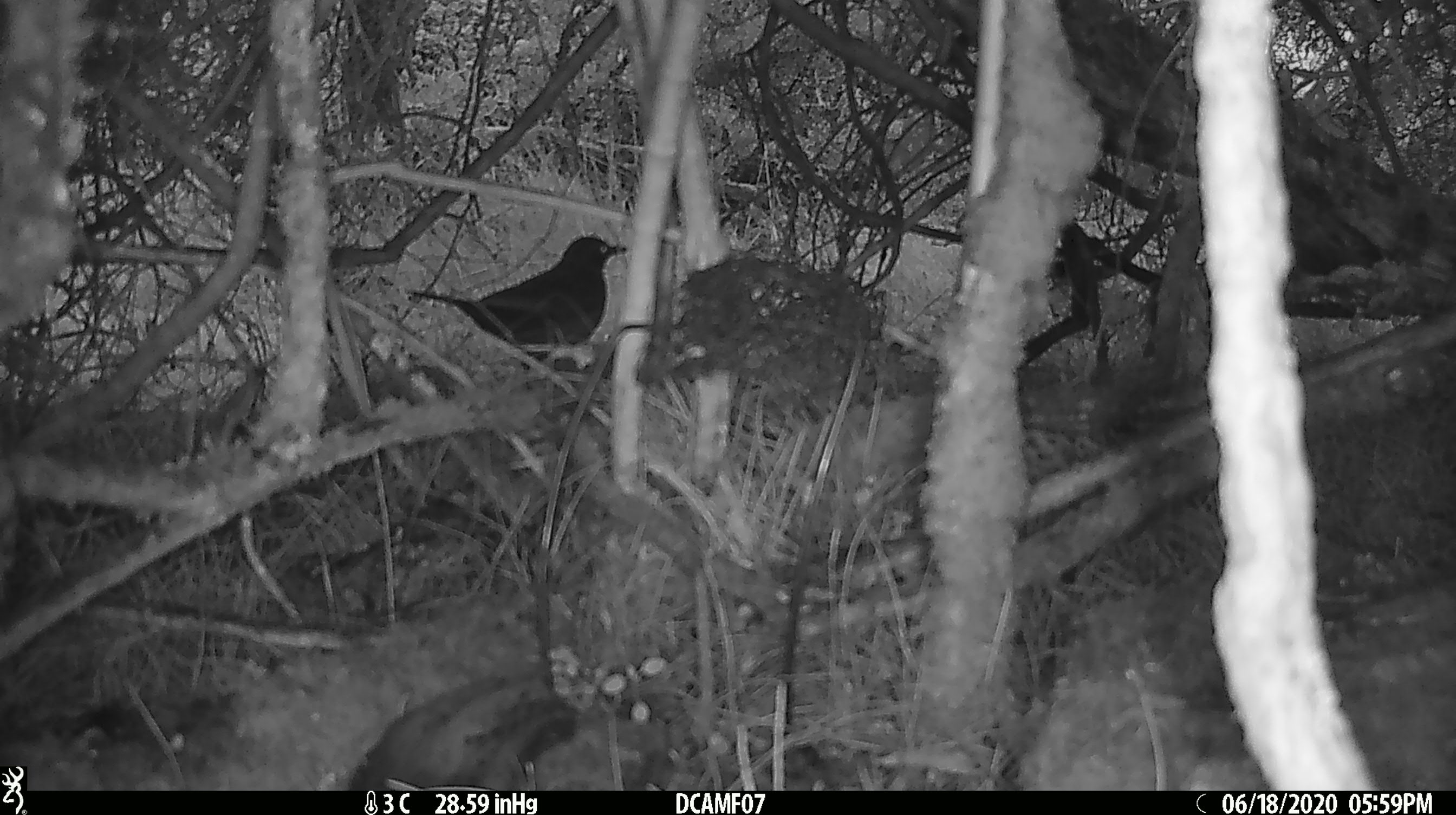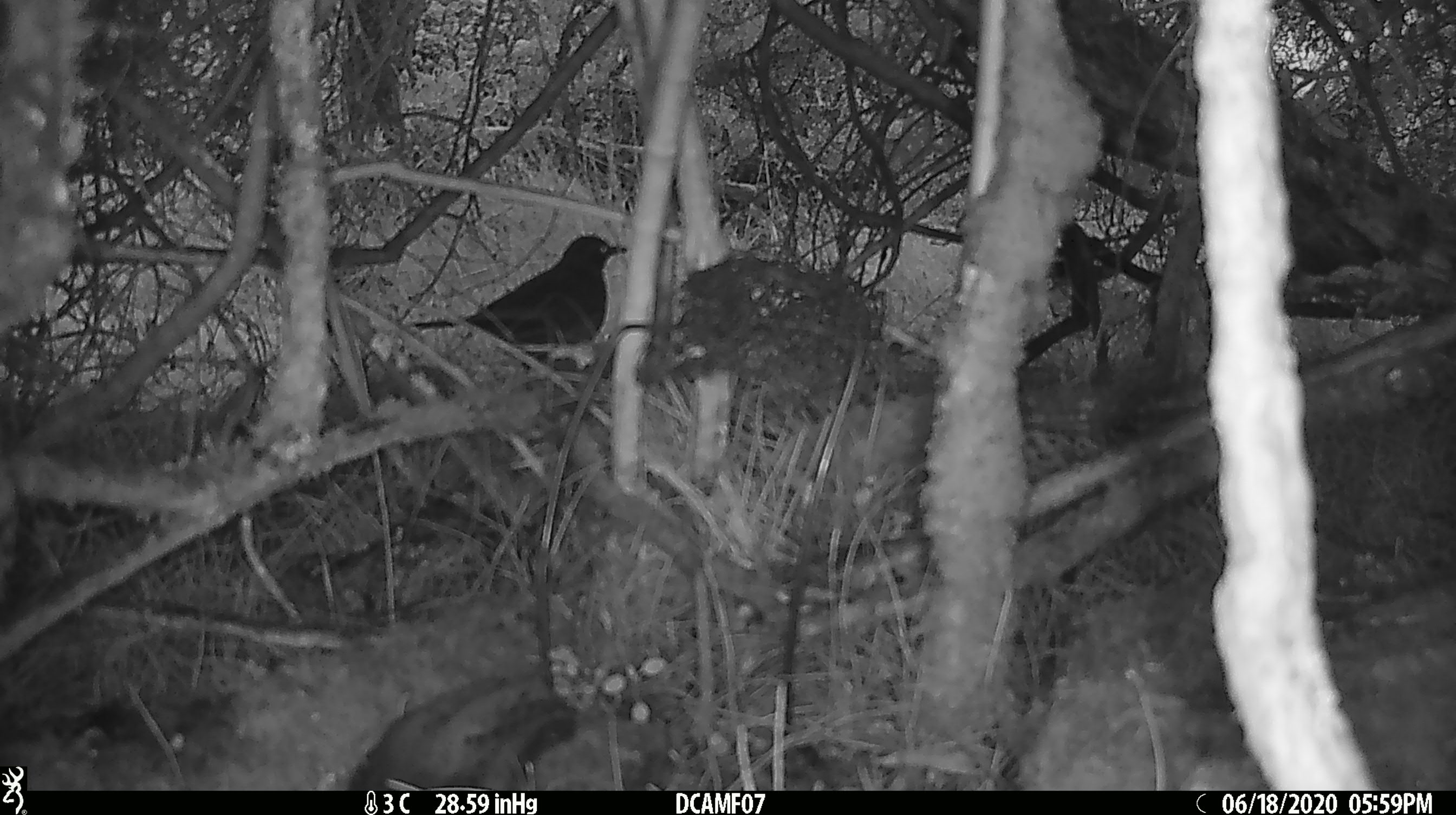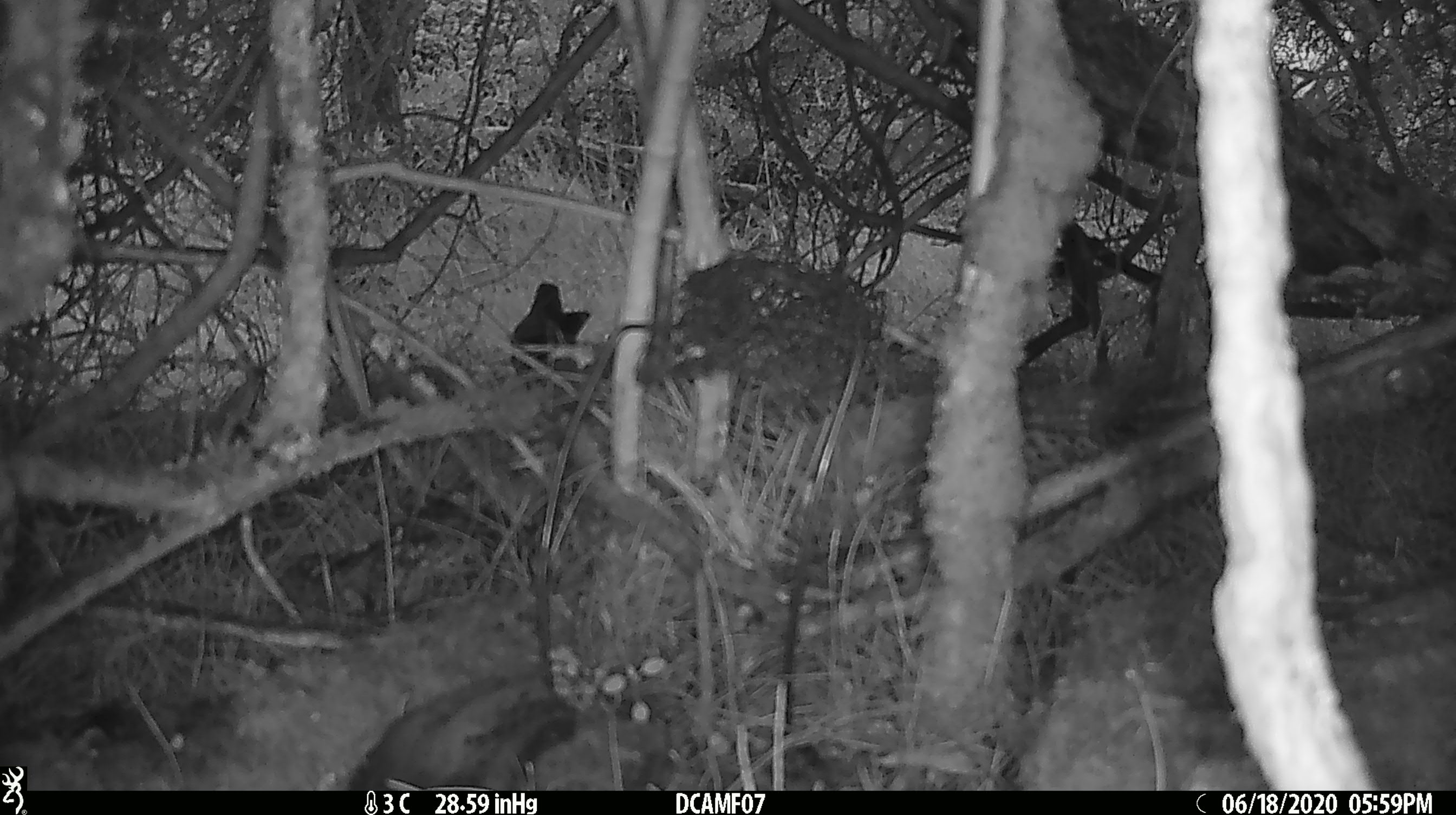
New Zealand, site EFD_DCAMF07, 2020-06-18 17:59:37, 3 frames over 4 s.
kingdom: Animalia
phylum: Chordata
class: Aves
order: Passeriformes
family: Turdidae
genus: Turdus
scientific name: Turdus merula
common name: eurasian blackbird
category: blackbird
Blackbird (eurasian blackbird) (Turdus merula).